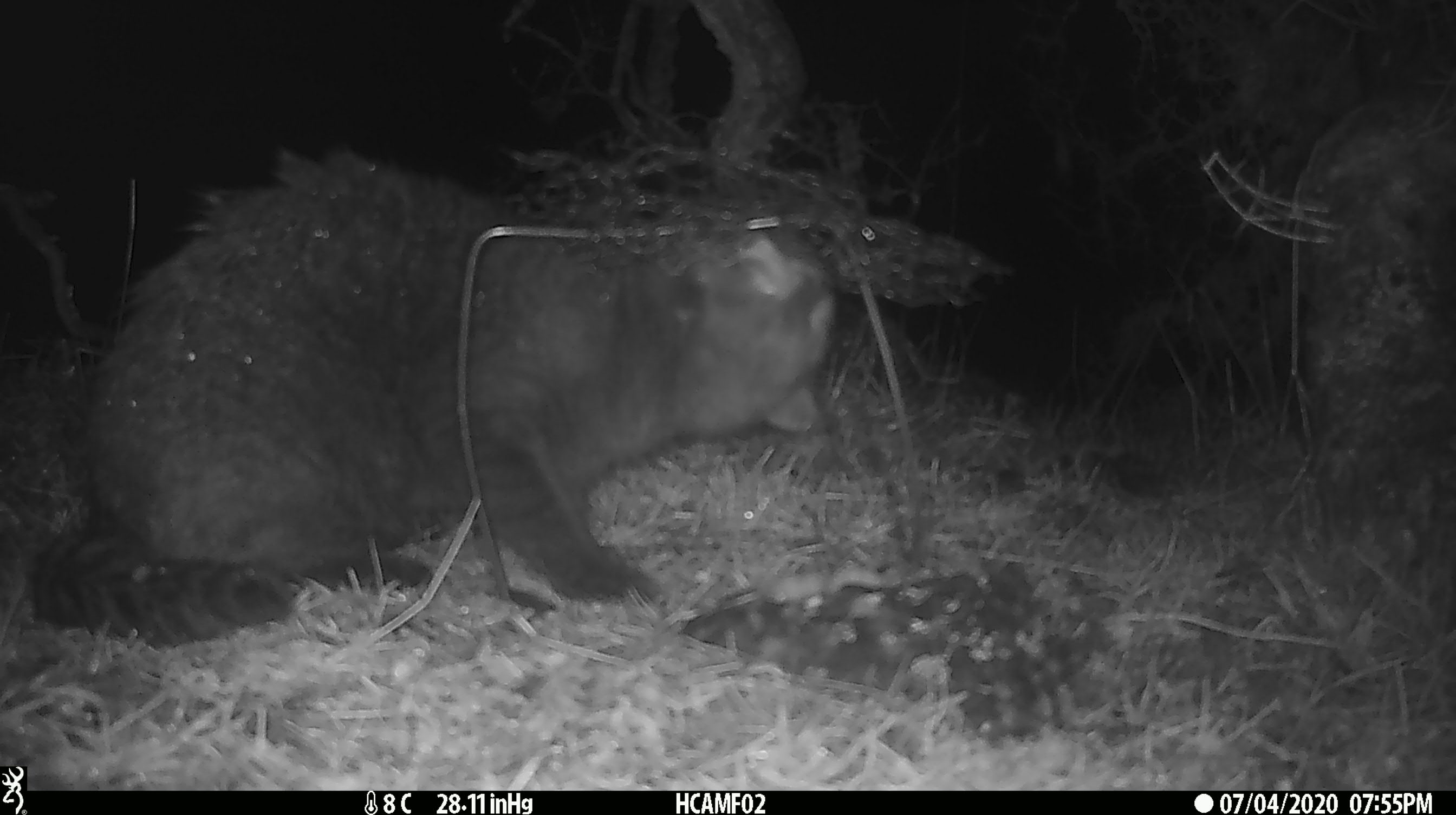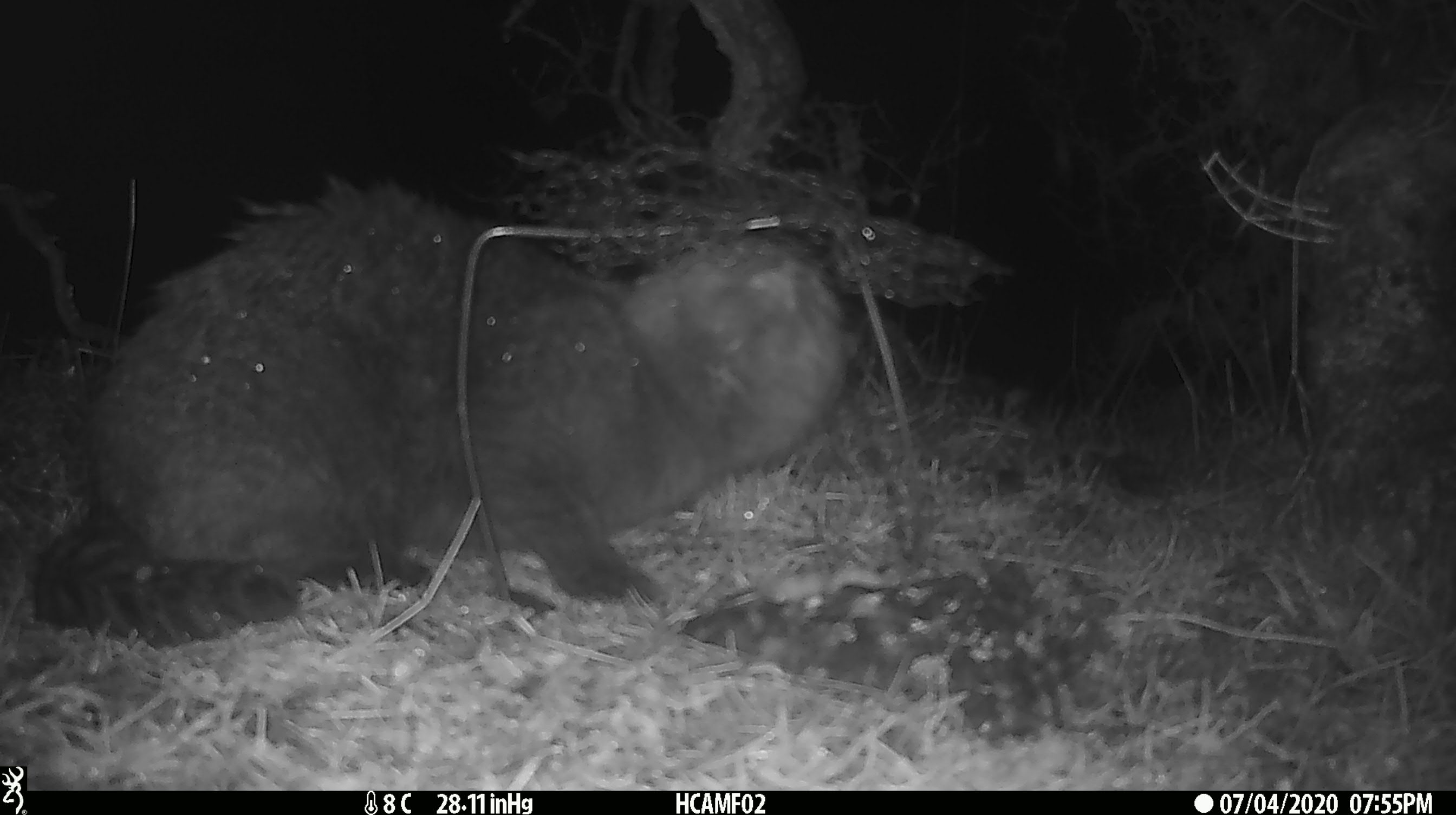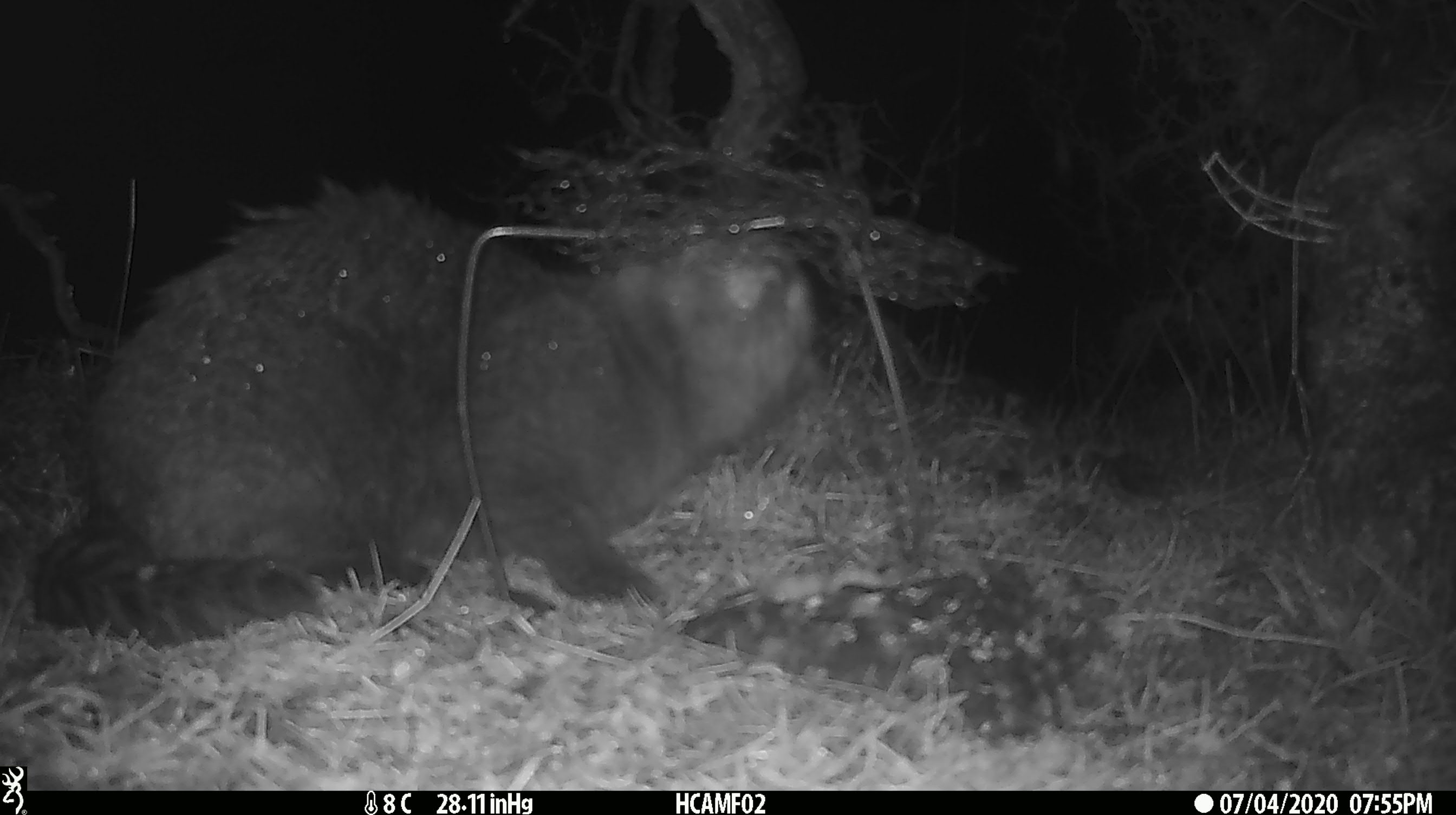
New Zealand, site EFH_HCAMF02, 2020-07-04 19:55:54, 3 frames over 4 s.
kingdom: Animalia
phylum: Chordata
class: Mammalia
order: Carnivora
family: Felidae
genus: Felis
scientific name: Felis catus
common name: domestic cat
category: cat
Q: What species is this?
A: Cat (domestic cat) (Felis catus).